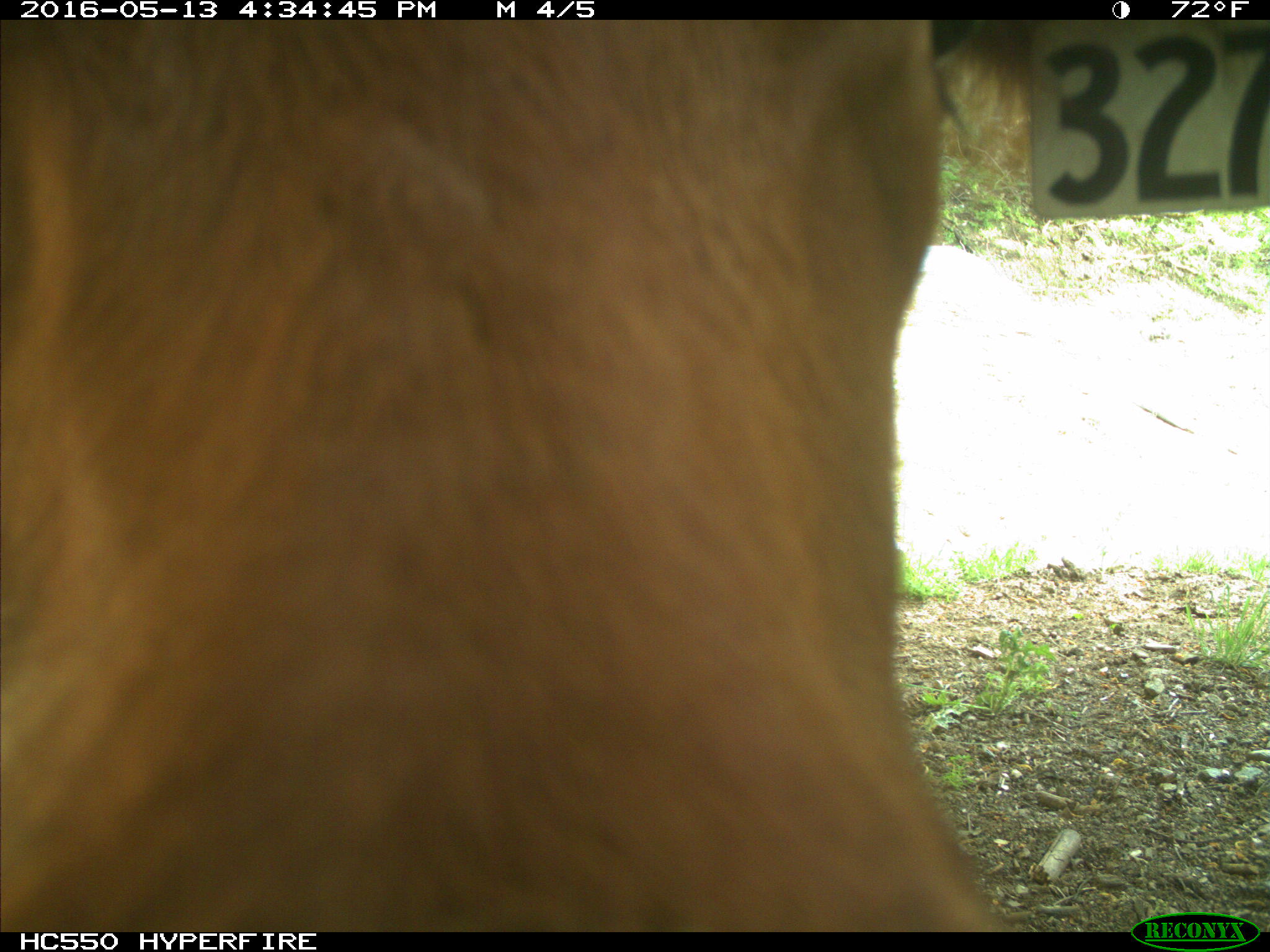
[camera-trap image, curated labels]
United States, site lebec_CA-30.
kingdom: Animalia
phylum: Chordata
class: Mammalia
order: Artiodactyla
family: Bovidae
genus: Bos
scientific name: Bos taurus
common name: domestic cow